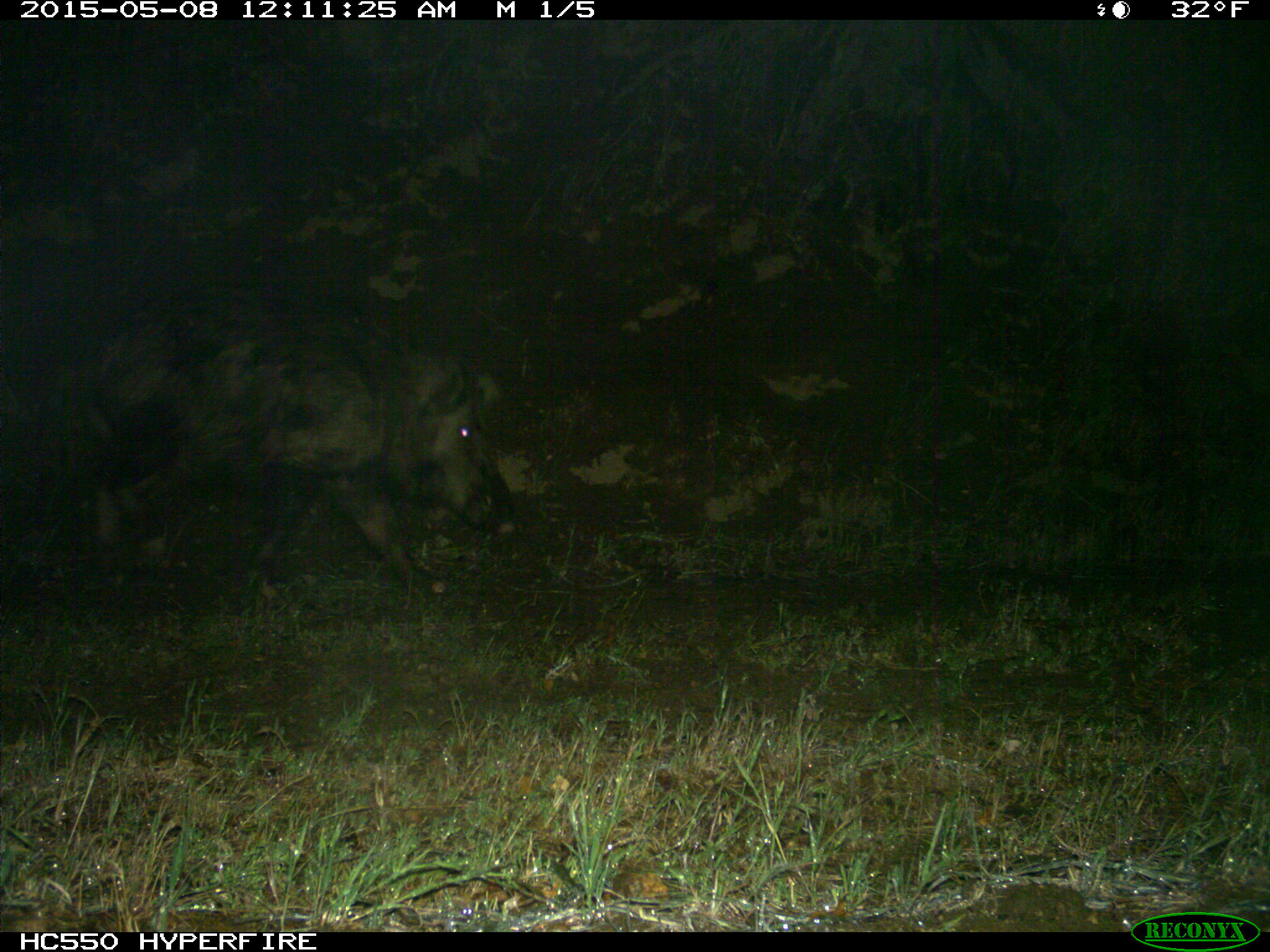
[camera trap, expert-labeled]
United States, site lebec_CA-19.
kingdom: Animalia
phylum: Chordata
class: Mammalia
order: Artiodactyla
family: Suidae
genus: Sus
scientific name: Sus scrofa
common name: wild boar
Sus scrofa (wild boar).